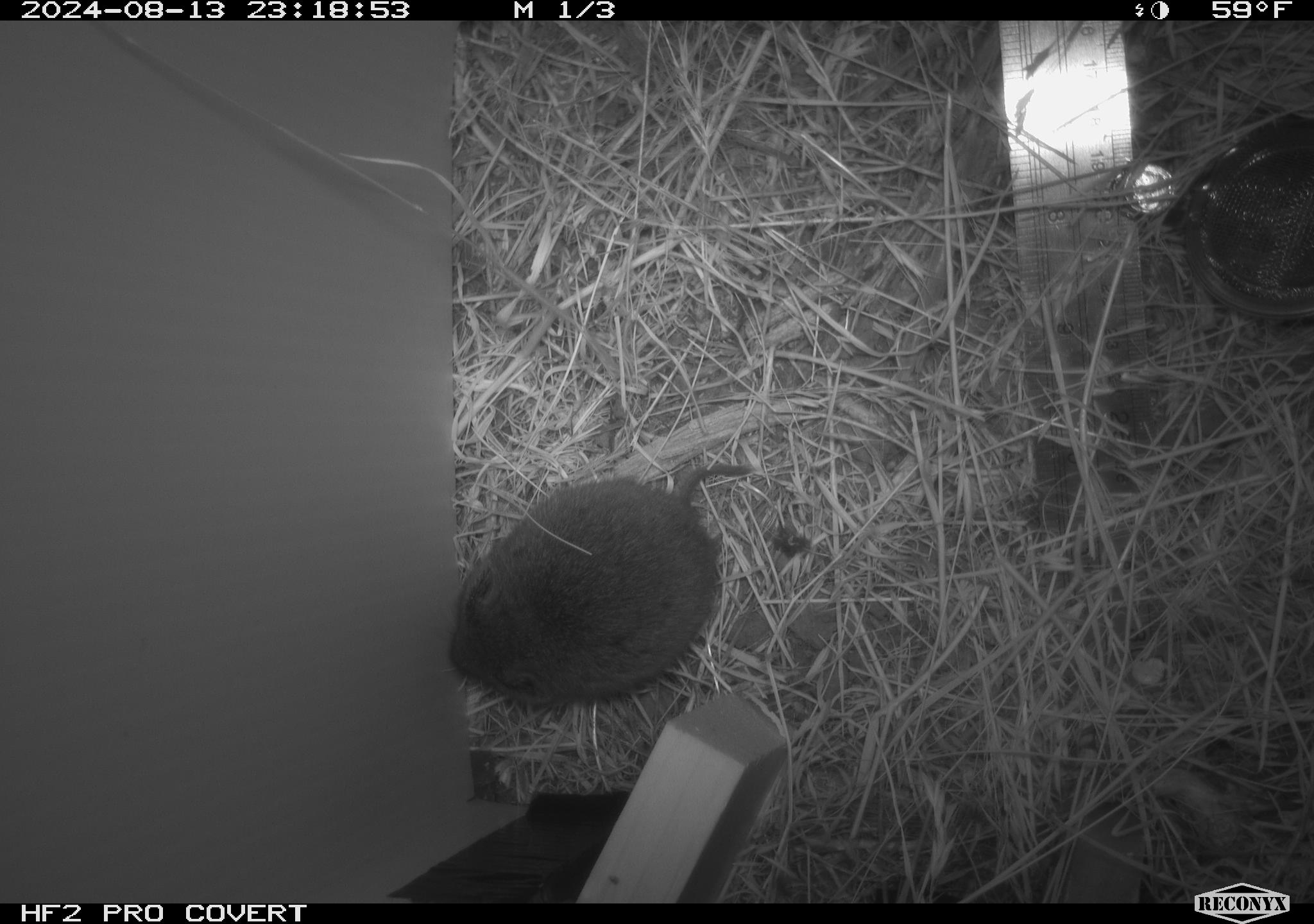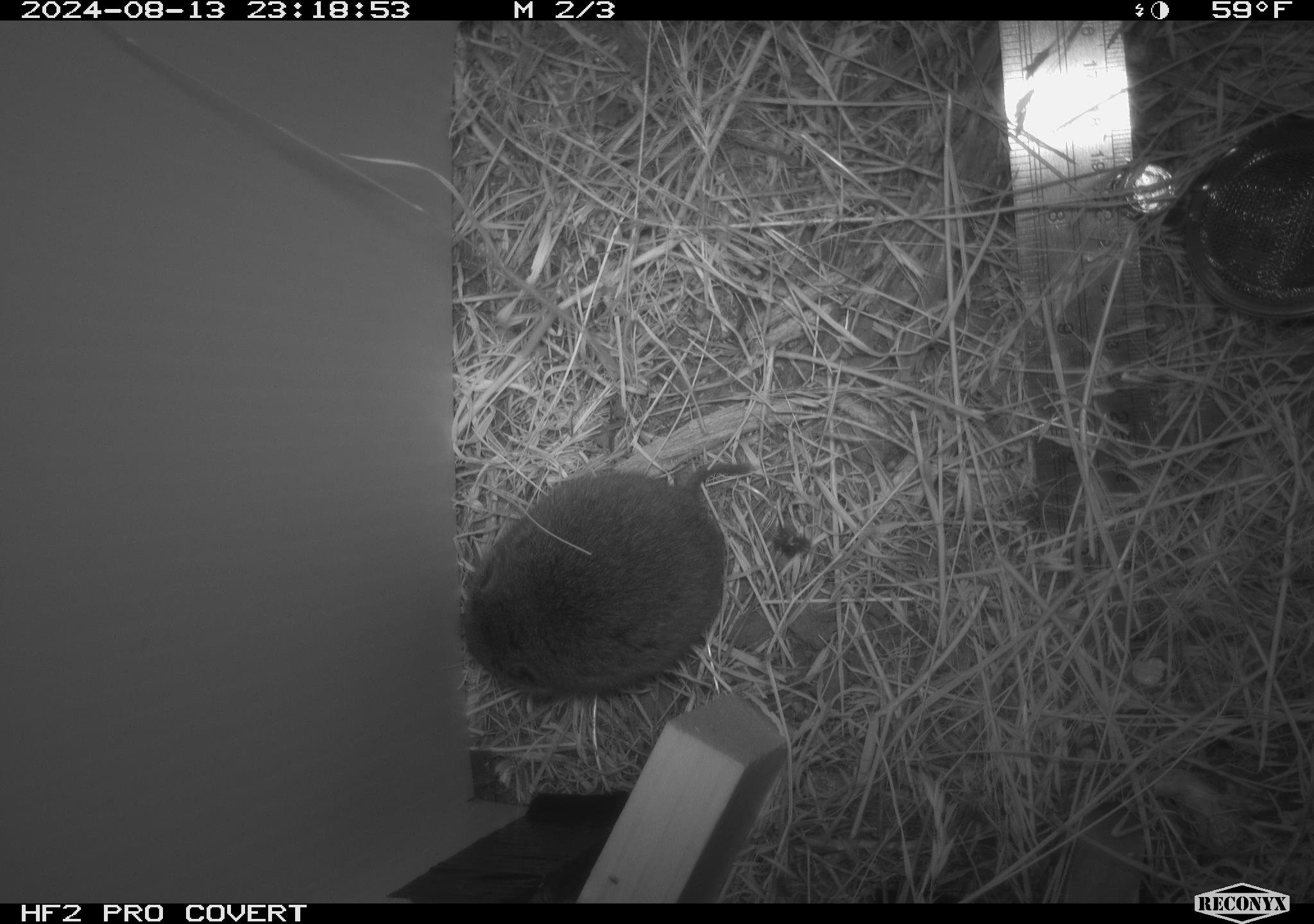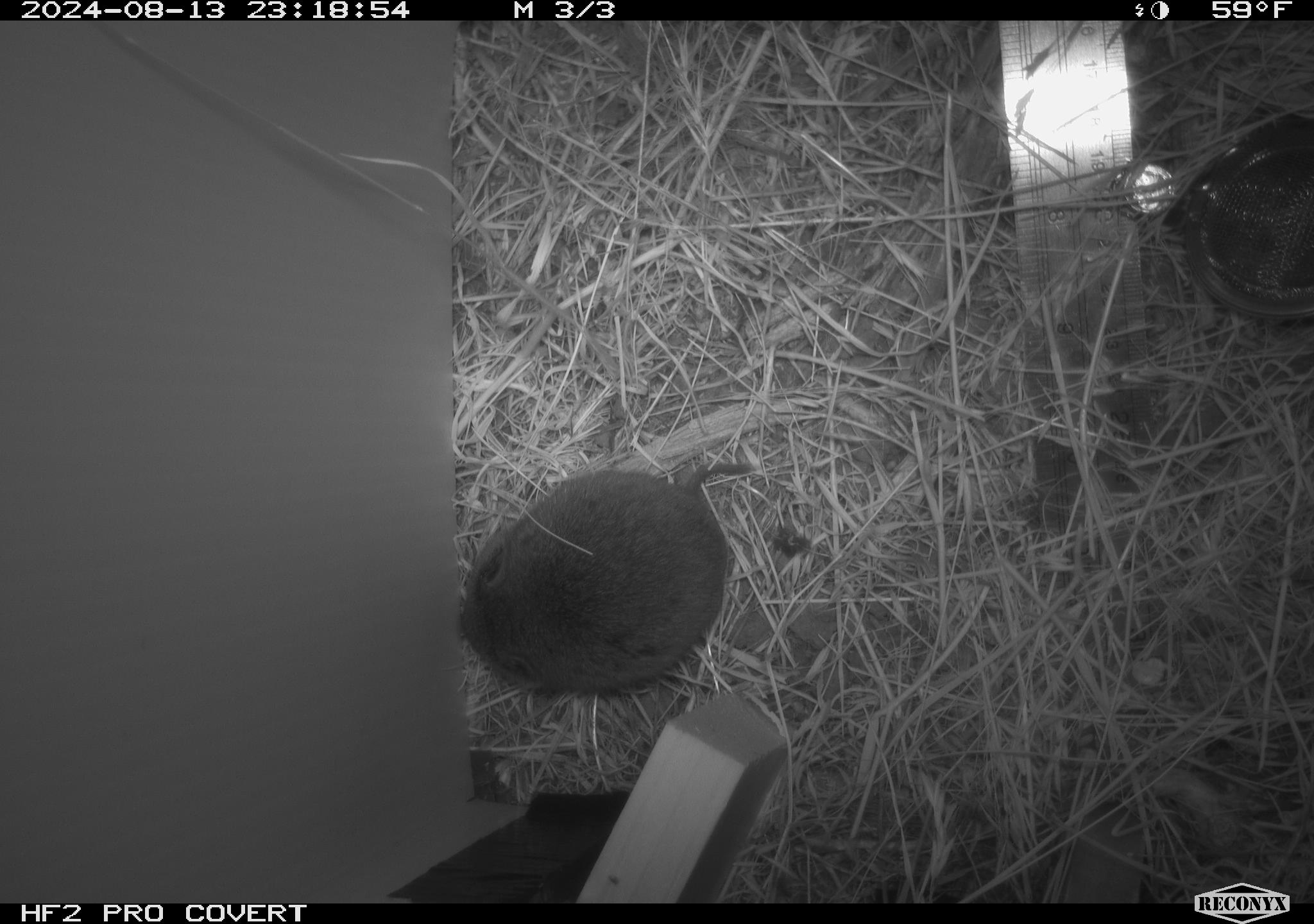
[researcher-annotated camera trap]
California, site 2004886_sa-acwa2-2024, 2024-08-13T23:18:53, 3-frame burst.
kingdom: Animalia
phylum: Chordata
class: Mammalia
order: Rodentia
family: Cricetidae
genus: Microtus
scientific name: Microtus californicus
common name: california vole